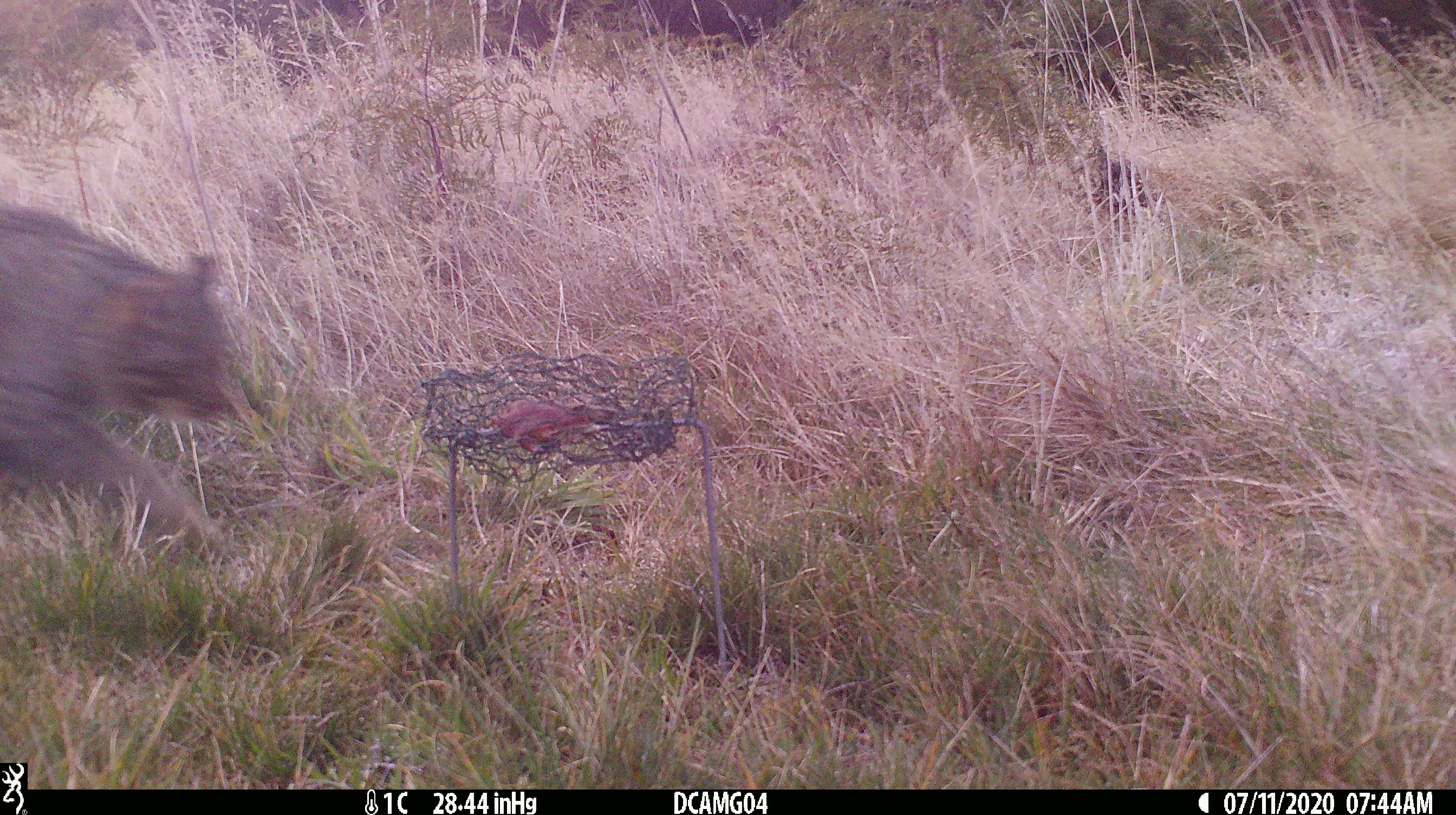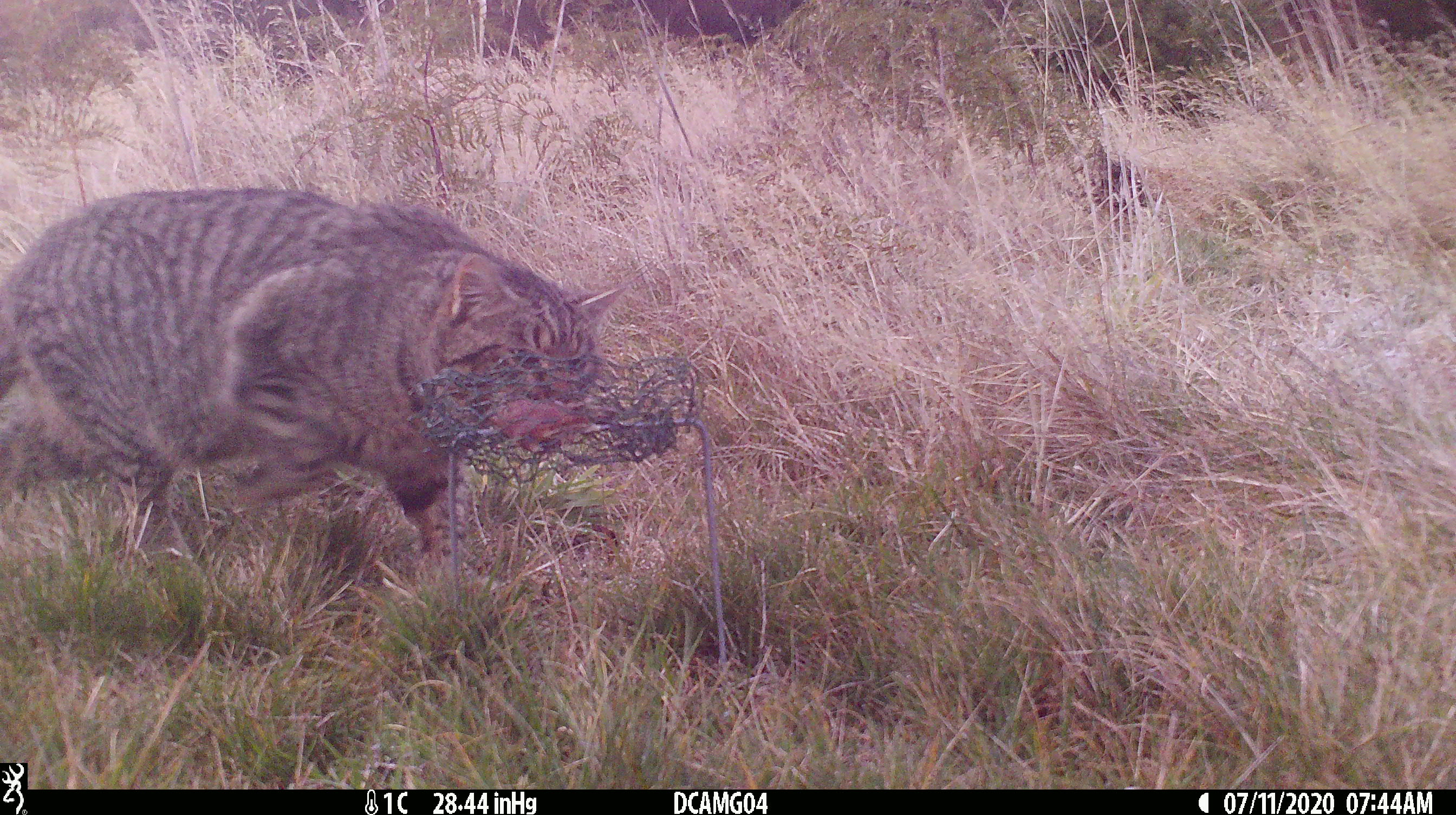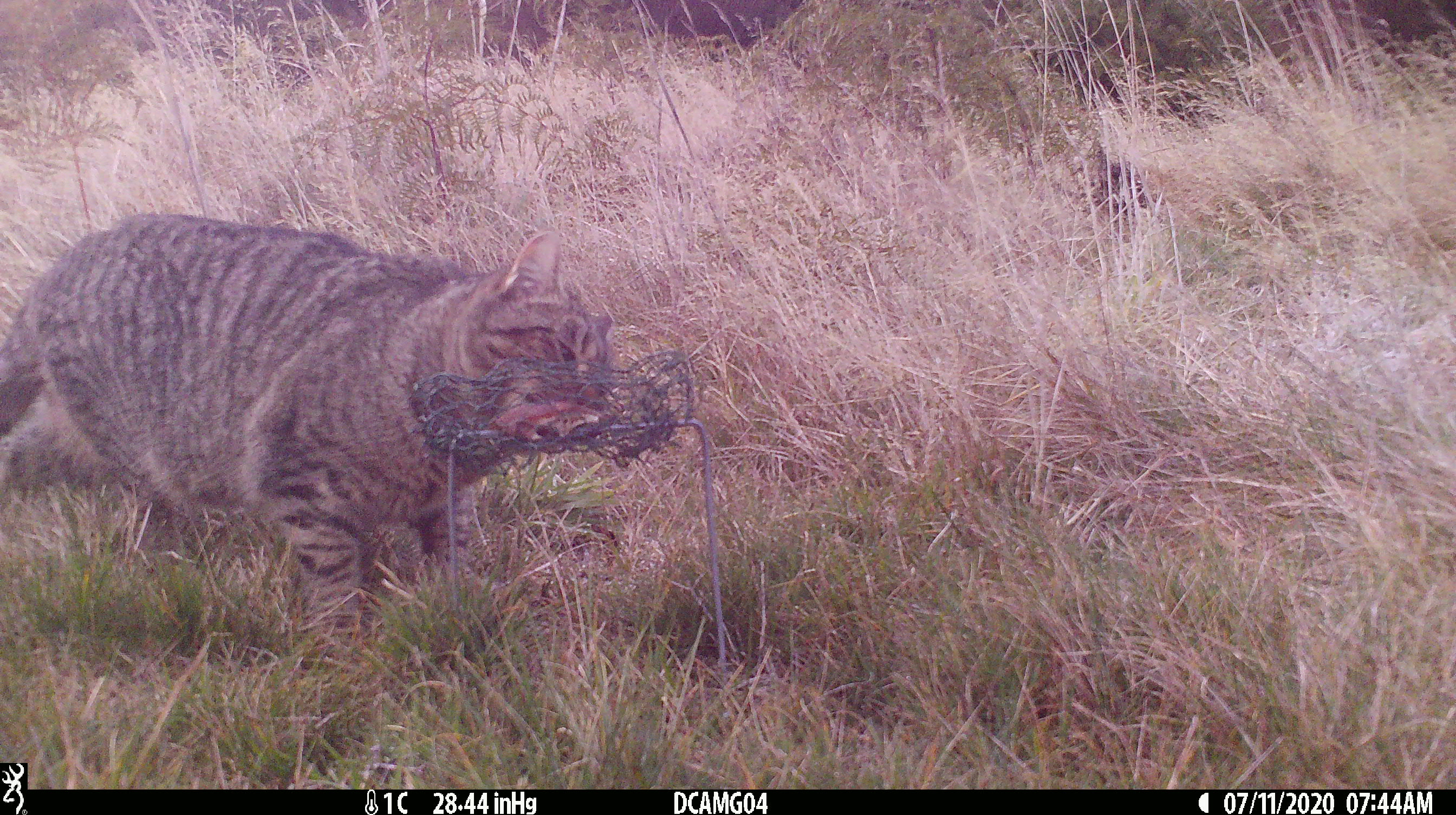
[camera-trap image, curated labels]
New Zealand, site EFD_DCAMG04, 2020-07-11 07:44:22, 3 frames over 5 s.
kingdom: Animalia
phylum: Chordata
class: Mammalia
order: Carnivora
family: Felidae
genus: Felis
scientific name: Felis catus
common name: domestic cat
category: cat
Cat (domestic cat) (Felis catus).